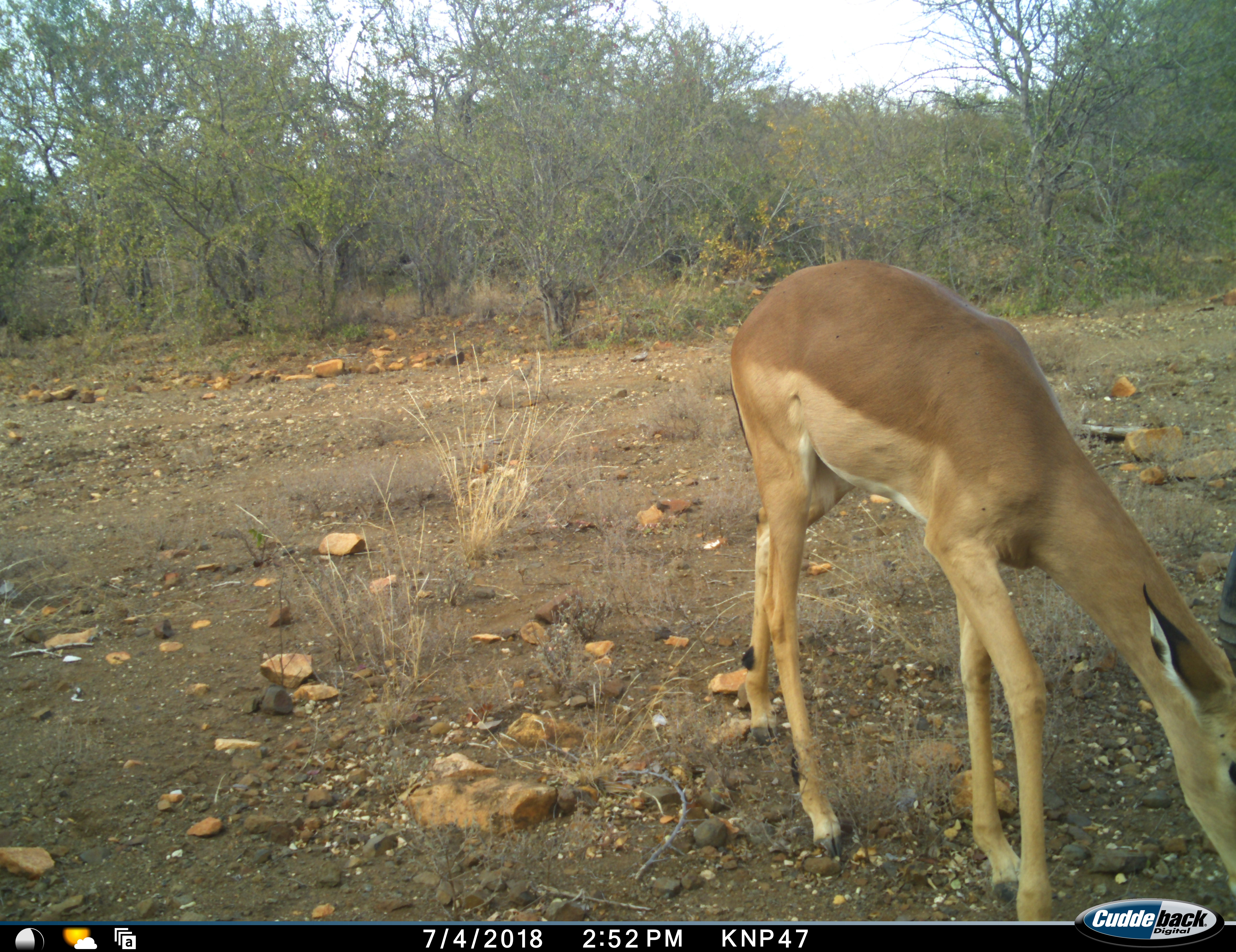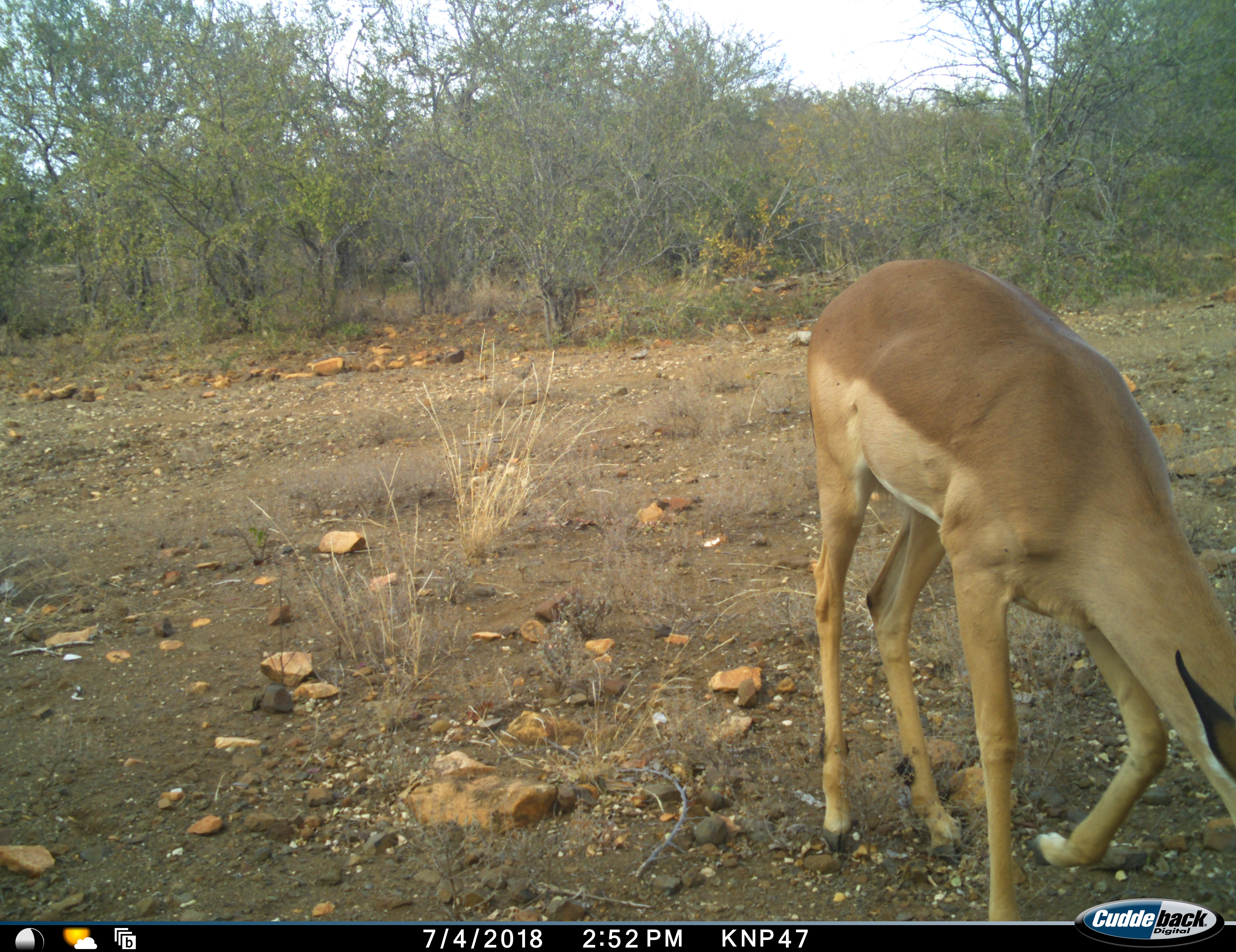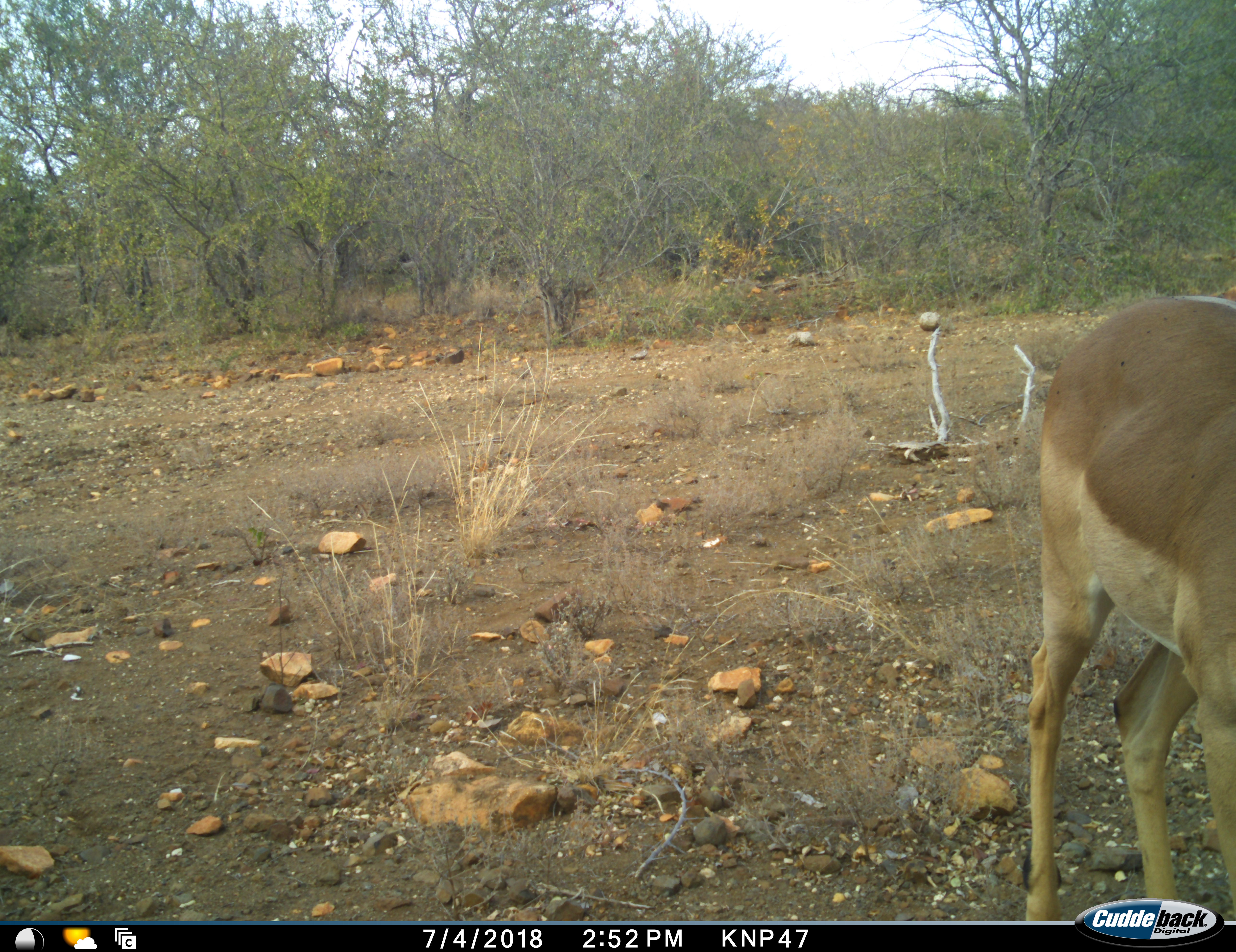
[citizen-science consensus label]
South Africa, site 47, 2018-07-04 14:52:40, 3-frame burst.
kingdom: Animalia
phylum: Chordata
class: Mammalia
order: Artiodactyla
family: Bovidae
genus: Aepyceros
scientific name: Aepyceros melampus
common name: impala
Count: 1.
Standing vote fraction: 10%.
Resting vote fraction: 0%.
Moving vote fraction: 20%.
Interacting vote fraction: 0%.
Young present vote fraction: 0%.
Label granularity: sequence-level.